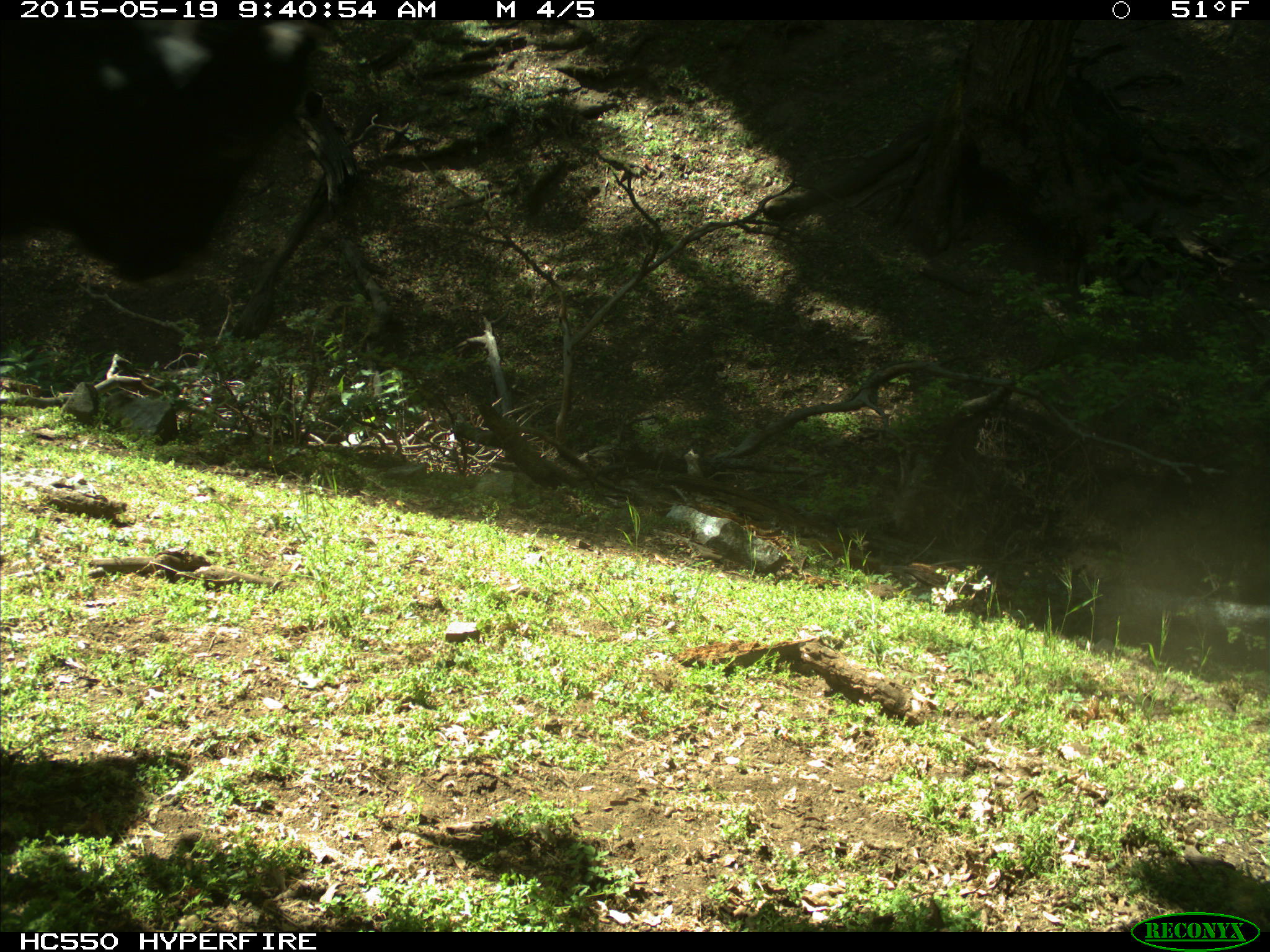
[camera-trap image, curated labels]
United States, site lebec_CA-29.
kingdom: Animalia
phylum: Chordata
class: Mammalia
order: Artiodactyla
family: Bovidae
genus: Bos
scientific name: Bos taurus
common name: domestic cow